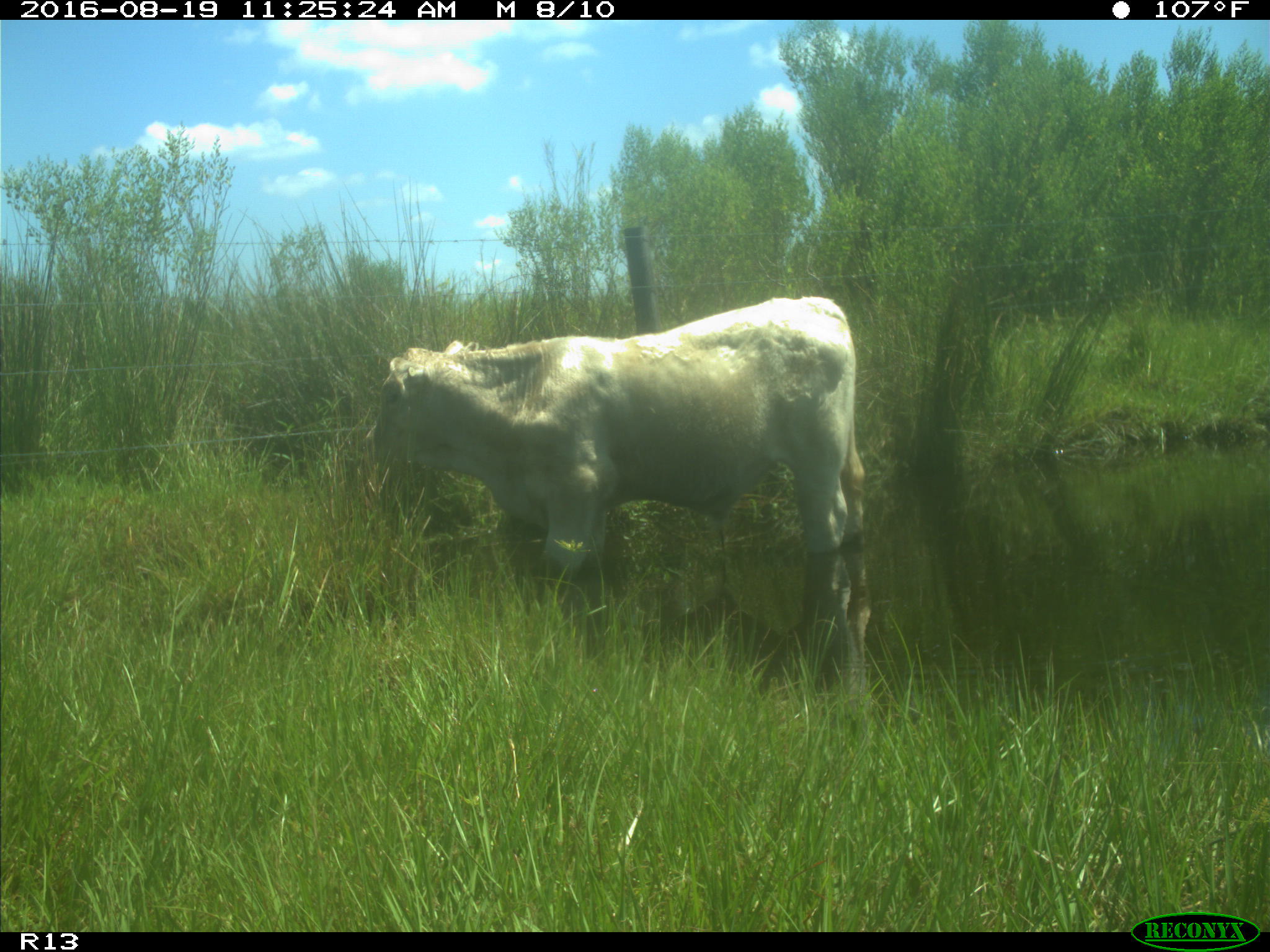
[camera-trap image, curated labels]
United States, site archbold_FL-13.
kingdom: Animalia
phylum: Chordata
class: Mammalia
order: Artiodactyla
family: Bovidae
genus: Bos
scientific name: Bos taurus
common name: domestic cow